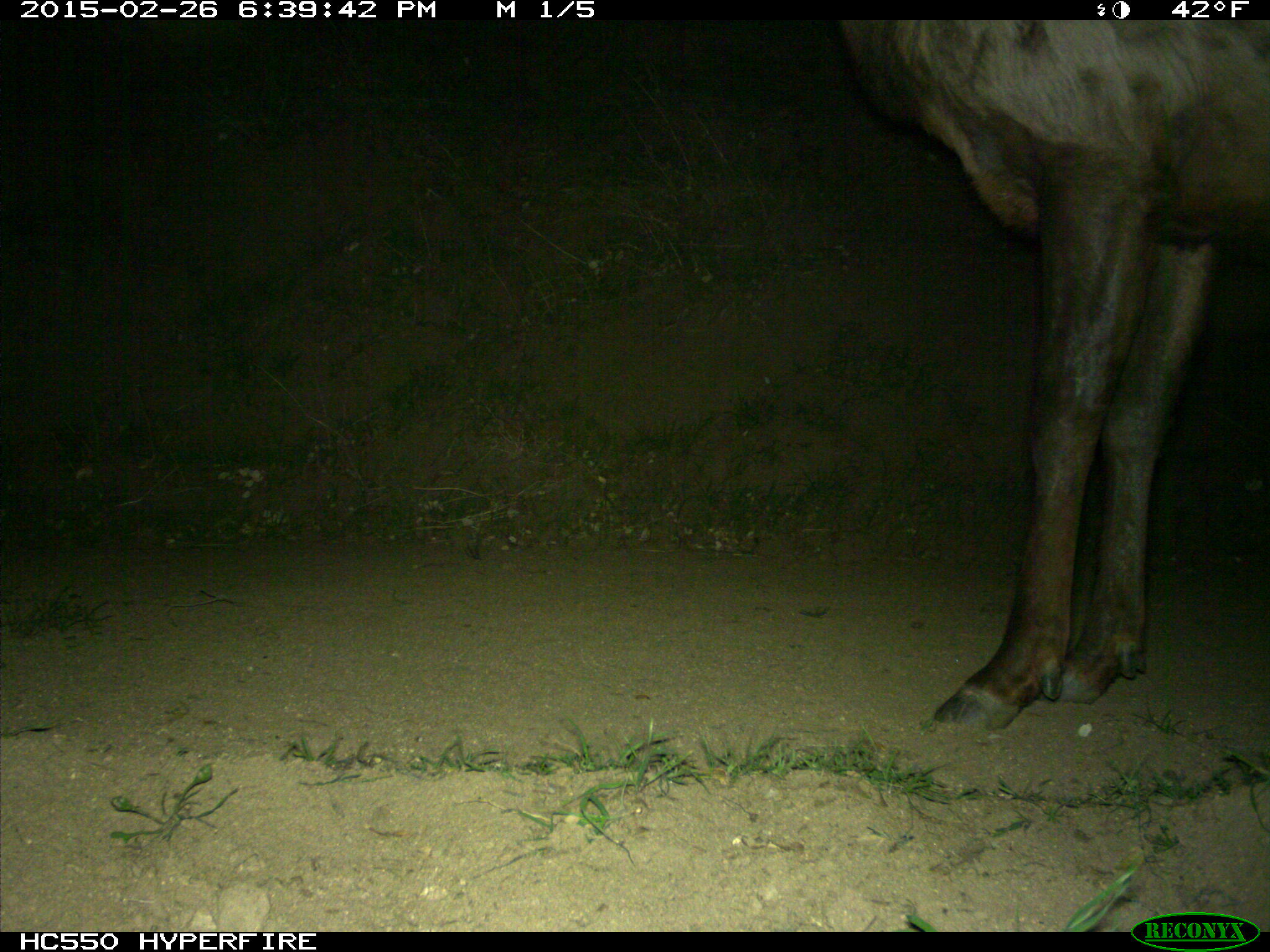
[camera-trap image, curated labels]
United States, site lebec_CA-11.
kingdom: Animalia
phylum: Chordata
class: Mammalia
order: Artiodactyla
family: Cervidae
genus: Cervus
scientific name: Cervus canadensis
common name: elk